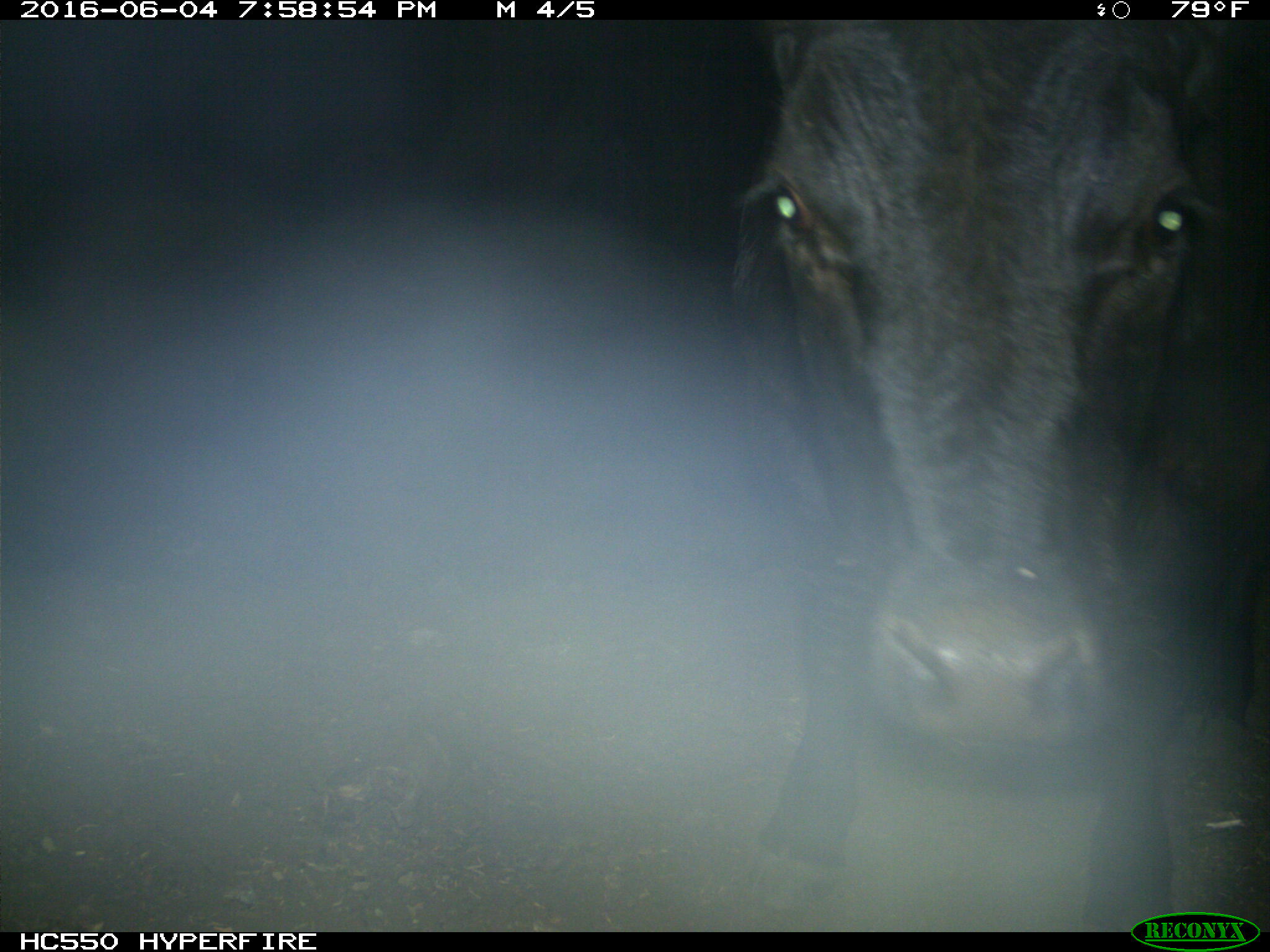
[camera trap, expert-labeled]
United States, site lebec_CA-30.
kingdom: Animalia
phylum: Chordata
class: Mammalia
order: Artiodactyla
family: Bovidae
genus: Bos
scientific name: Bos taurus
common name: domestic cow